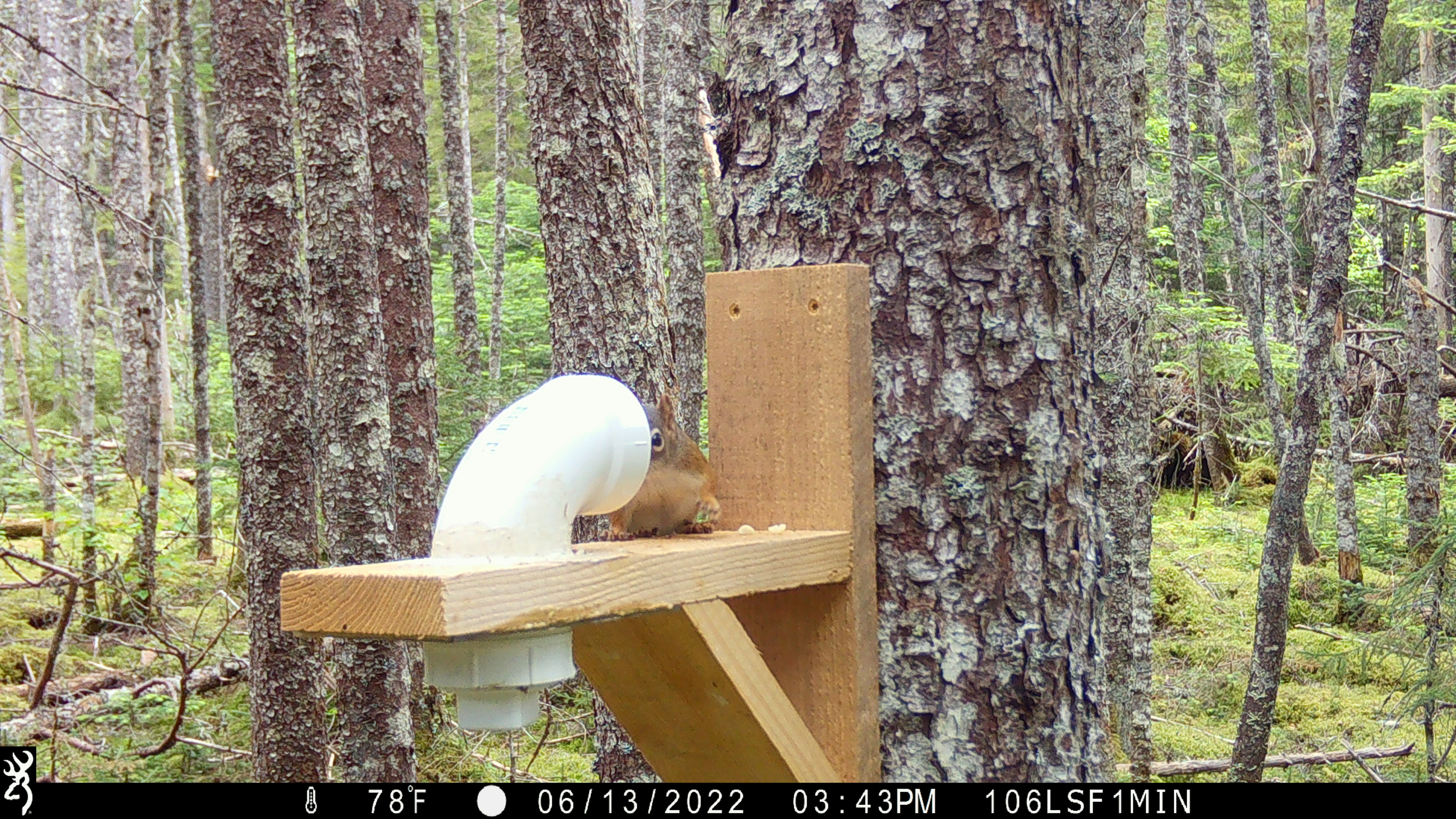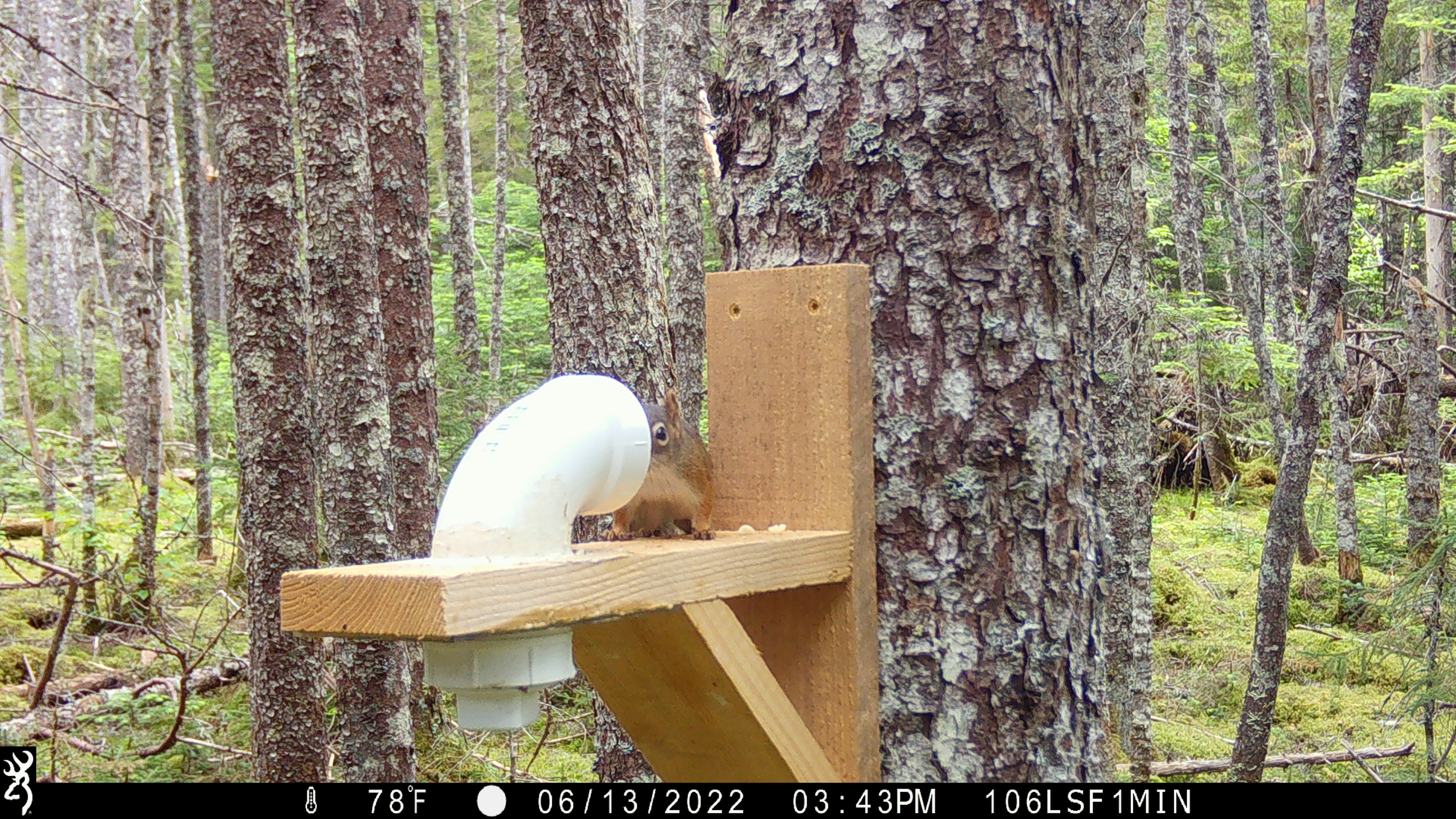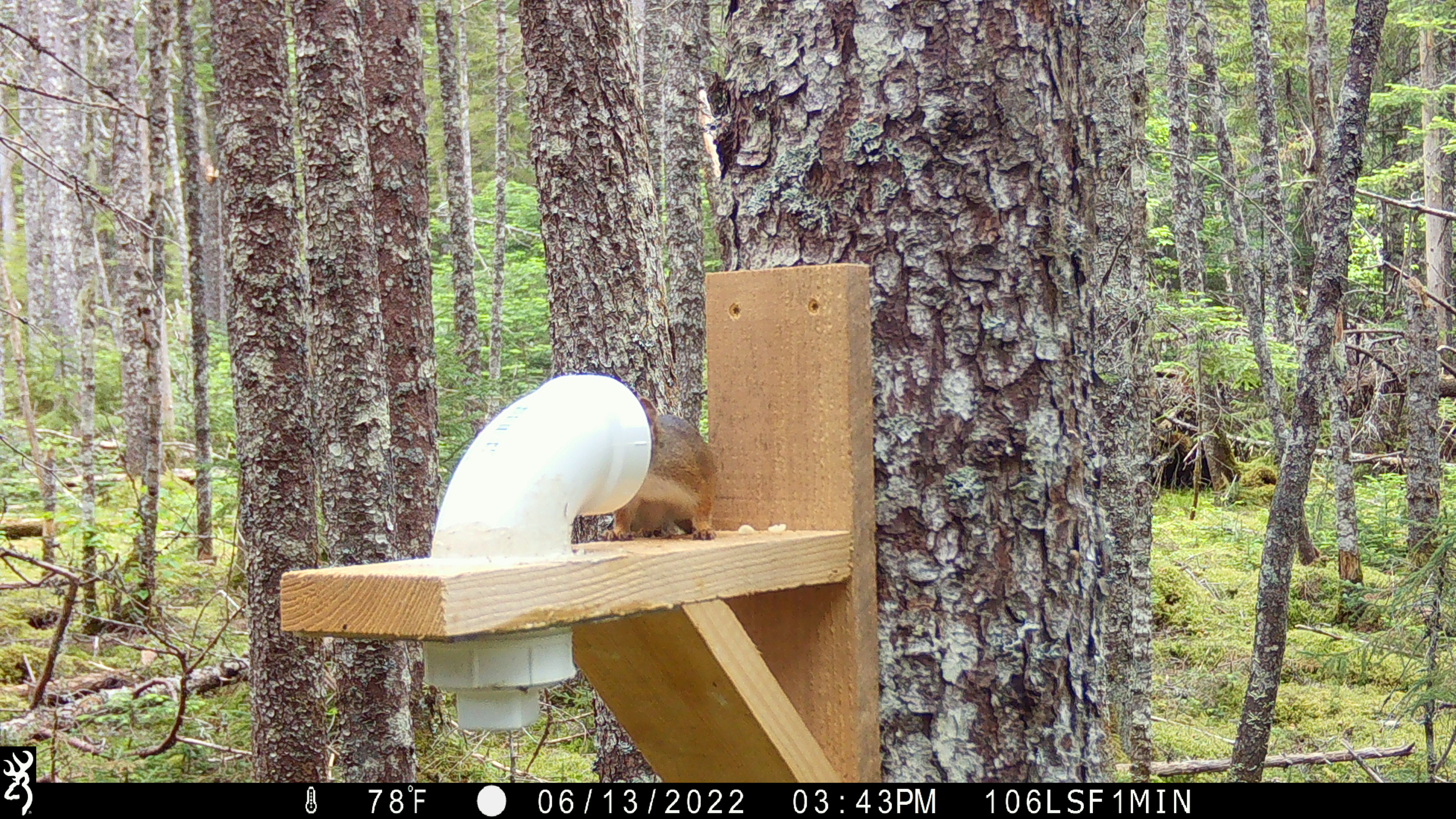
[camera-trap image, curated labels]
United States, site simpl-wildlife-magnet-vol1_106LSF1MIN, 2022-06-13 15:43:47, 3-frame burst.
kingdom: Animalia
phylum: Chordata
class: Mammalia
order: Rodentia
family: Sciuridae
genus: Tamiasciurus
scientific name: Tamiasciurus hudsonicus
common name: red squirrel